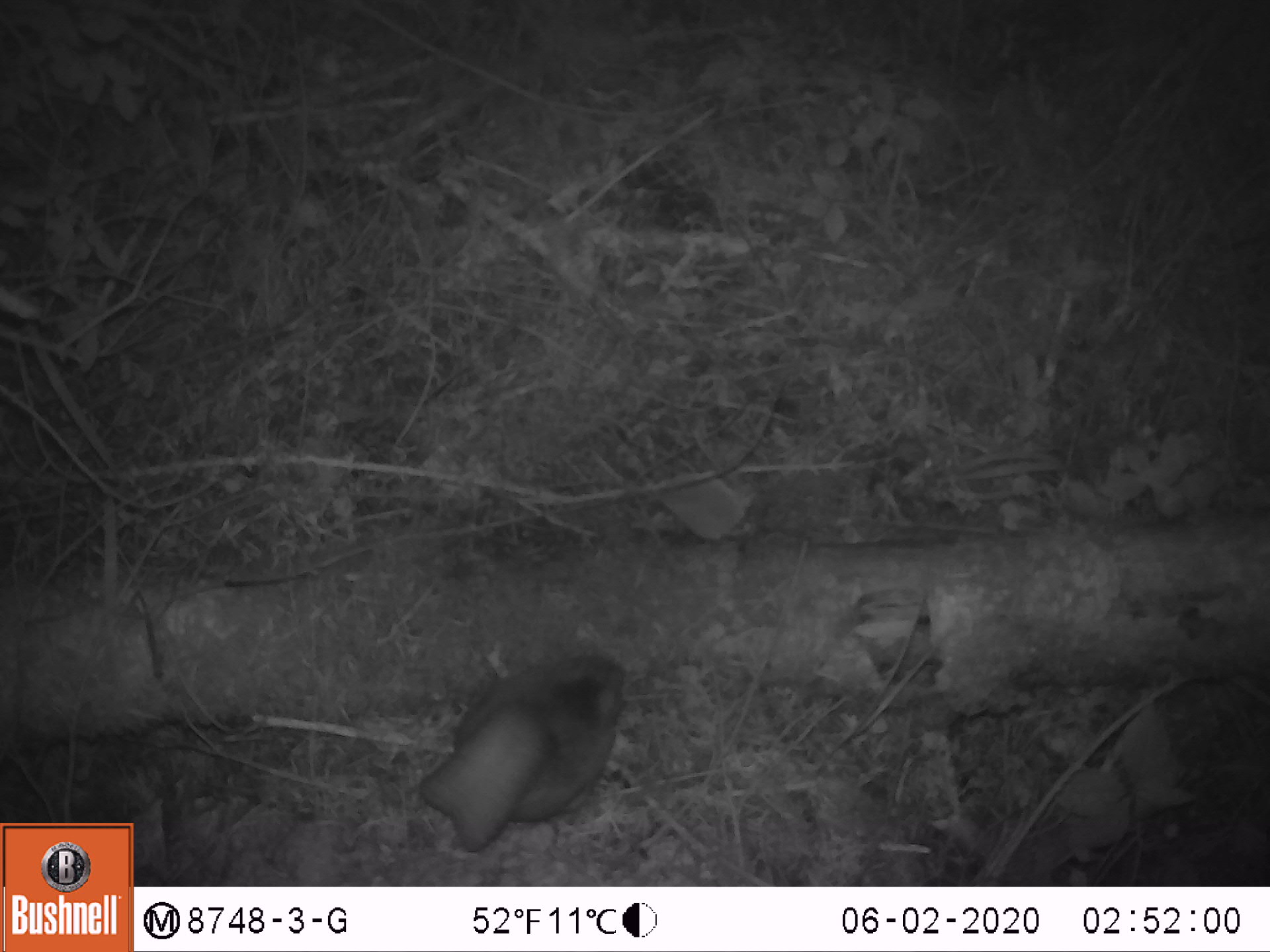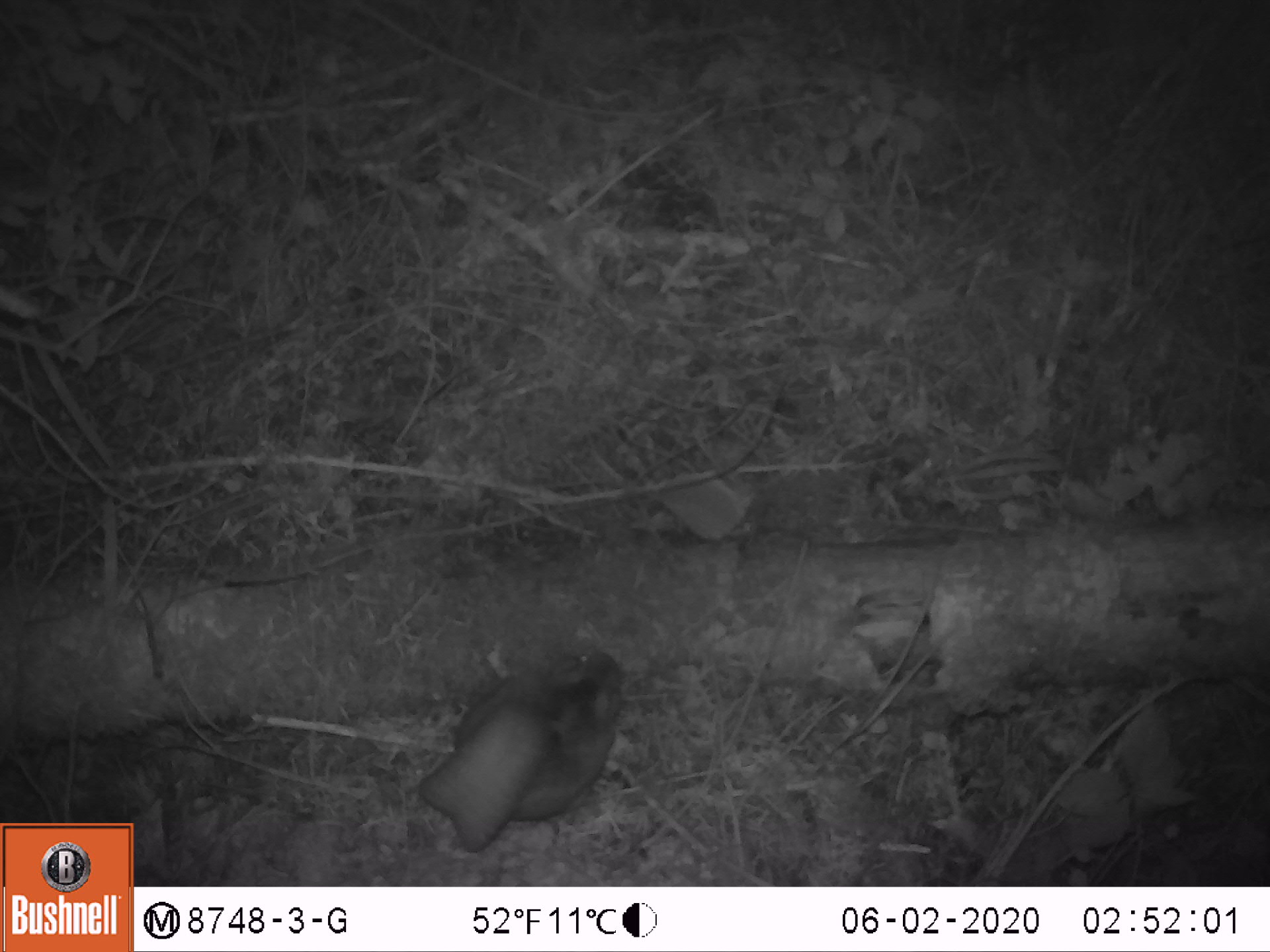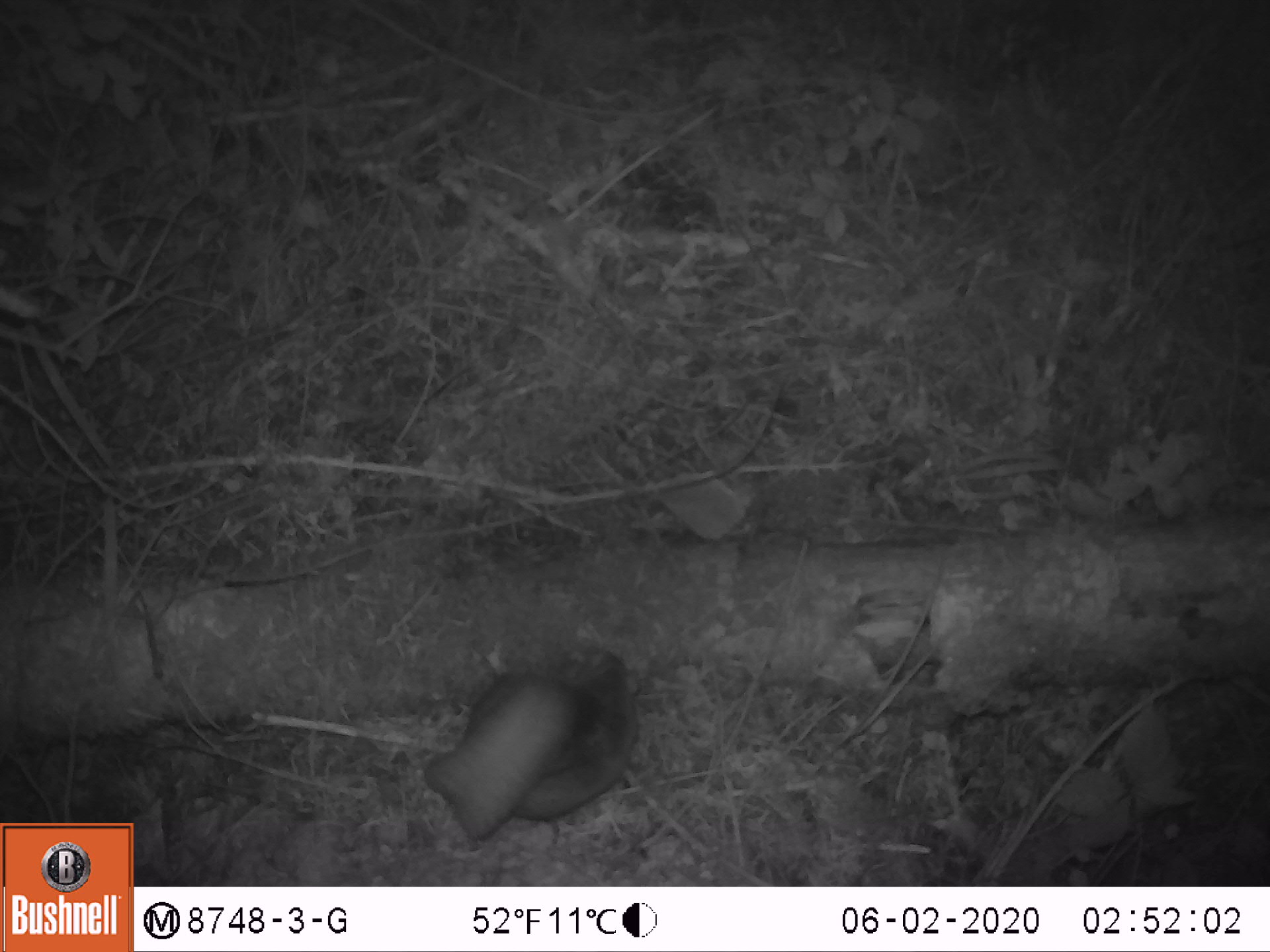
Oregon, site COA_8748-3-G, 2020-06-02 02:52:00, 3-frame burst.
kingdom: Animalia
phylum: Chordata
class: Mammalia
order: Rodentia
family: Sciuridae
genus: Glaucomys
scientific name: Glaucomys oregonensis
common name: humboldt's flying squirrel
Humboldt's flying squirrel (Glaucomys oregonensis).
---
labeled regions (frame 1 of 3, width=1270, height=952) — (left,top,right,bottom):
humboldt's flying squirrel: (412,647,636,861)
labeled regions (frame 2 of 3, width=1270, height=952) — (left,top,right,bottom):
humboldt's flying squirrel: (406,640,631,864)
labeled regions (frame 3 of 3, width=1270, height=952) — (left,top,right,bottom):
humboldt's flying squirrel: (415,639,643,857)